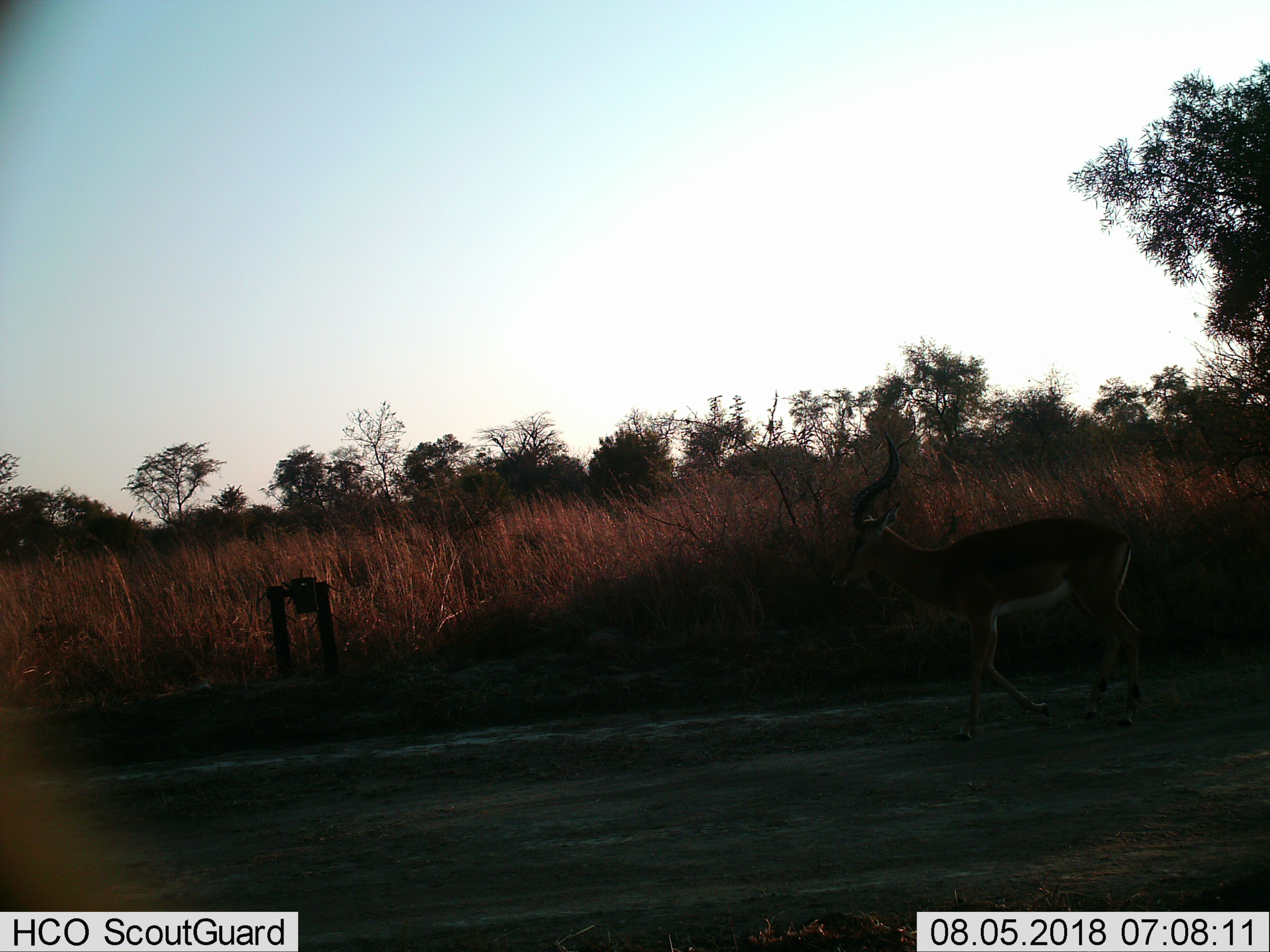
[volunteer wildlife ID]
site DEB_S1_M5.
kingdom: Animalia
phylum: Chordata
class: Mammalia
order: Artiodactyla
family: Bovidae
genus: Aepyceros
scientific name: Aepyceros melampus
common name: impala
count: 1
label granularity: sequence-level